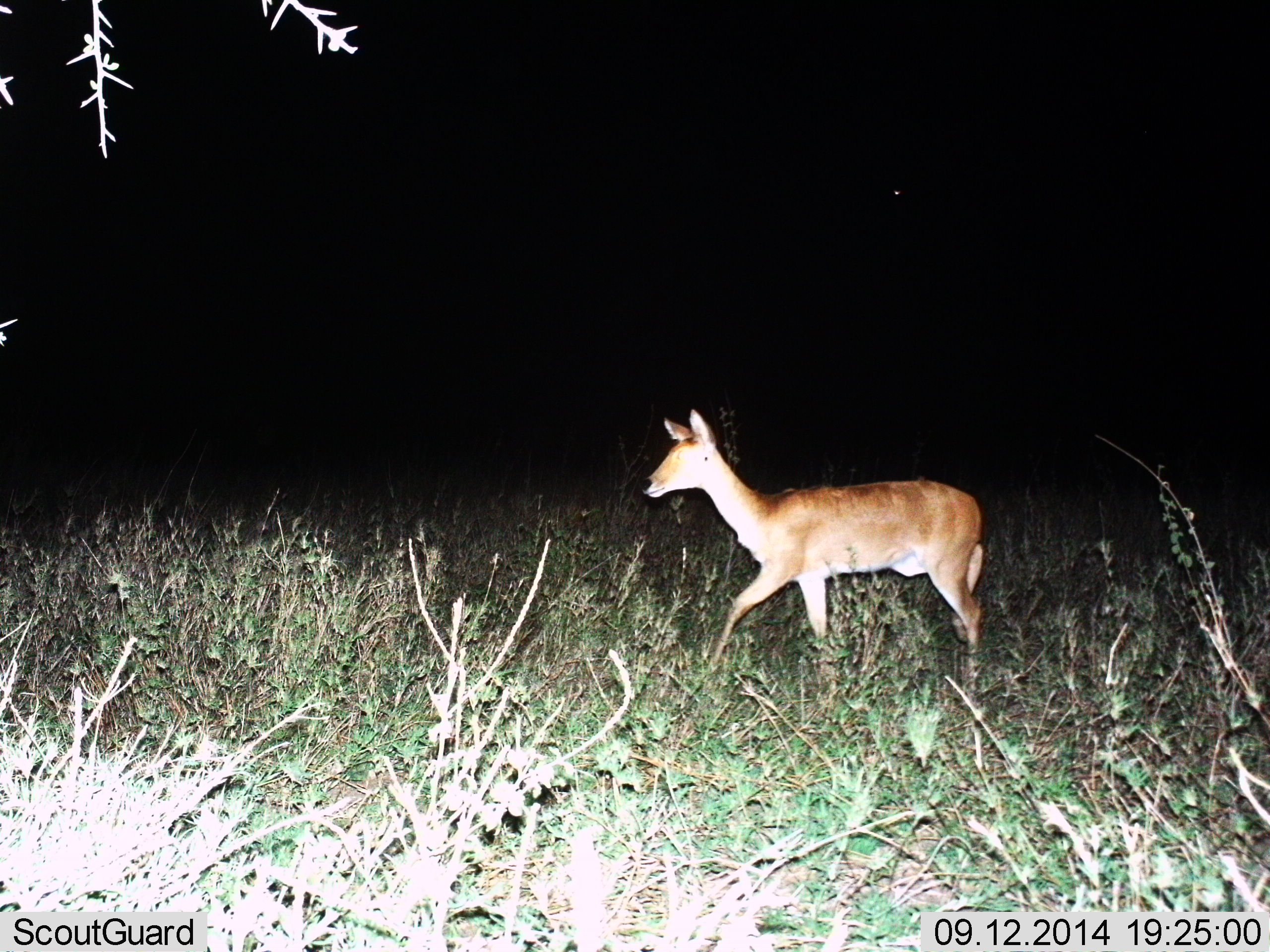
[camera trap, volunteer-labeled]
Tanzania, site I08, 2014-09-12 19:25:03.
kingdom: Animalia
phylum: Chordata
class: Mammalia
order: Artiodactyla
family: Bovidae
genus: Redunca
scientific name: Redunca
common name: reedbuck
Reedbuck (Redunca), count 1. Behavior (volunteer vote fractions): standing 0%, resting 0%, moving 100%, interacting 0%. Young present (vote fraction): 0%. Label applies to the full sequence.